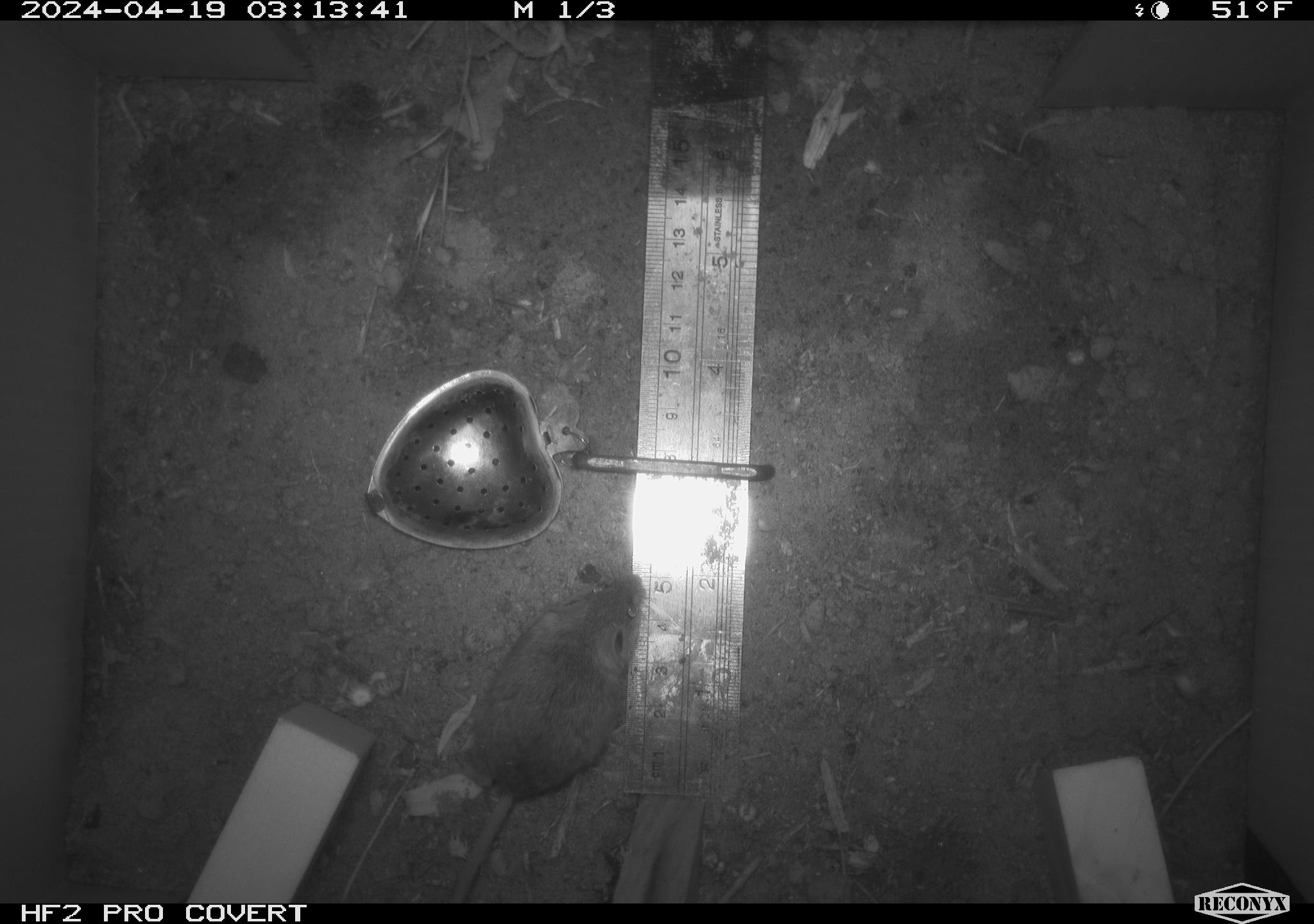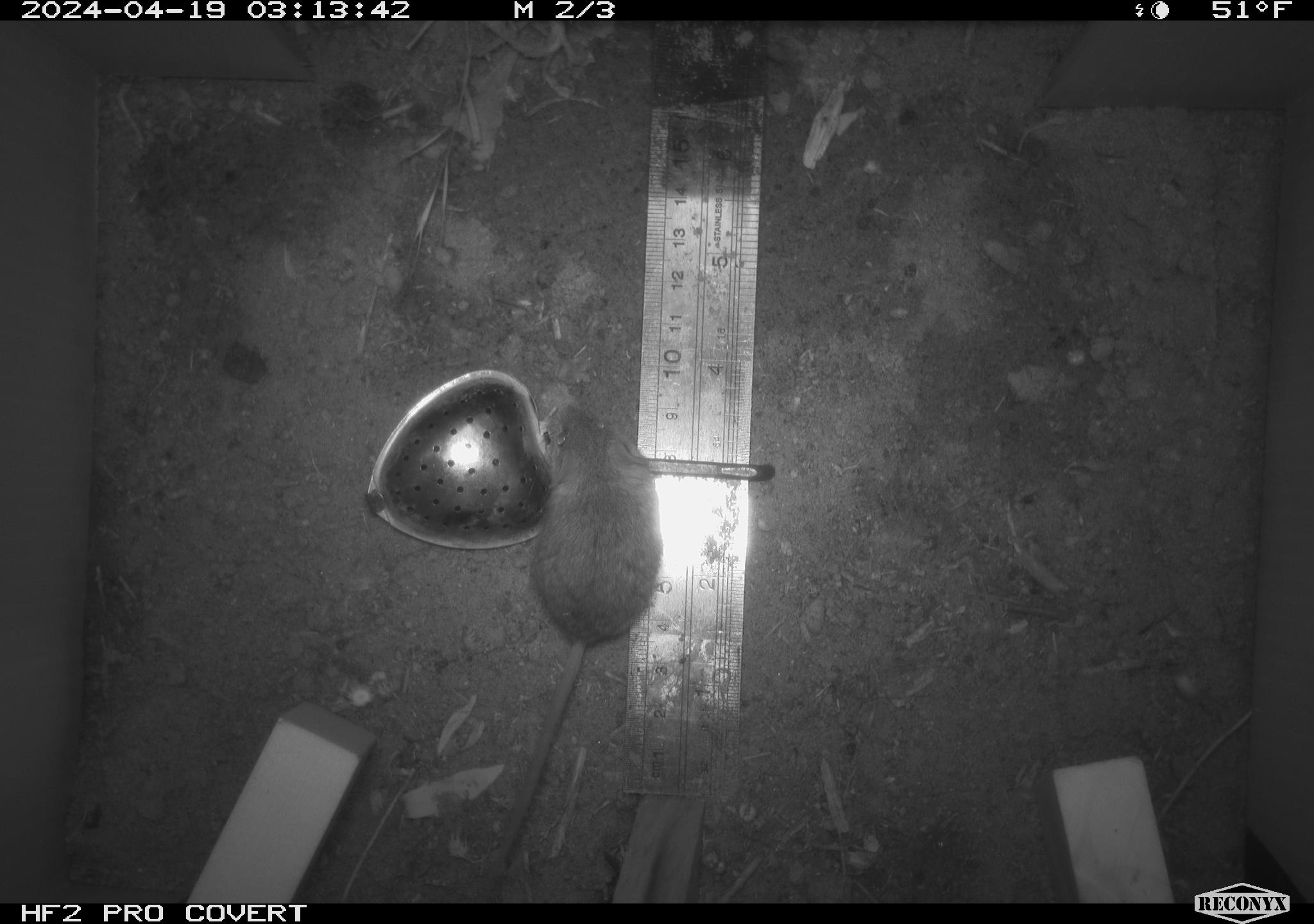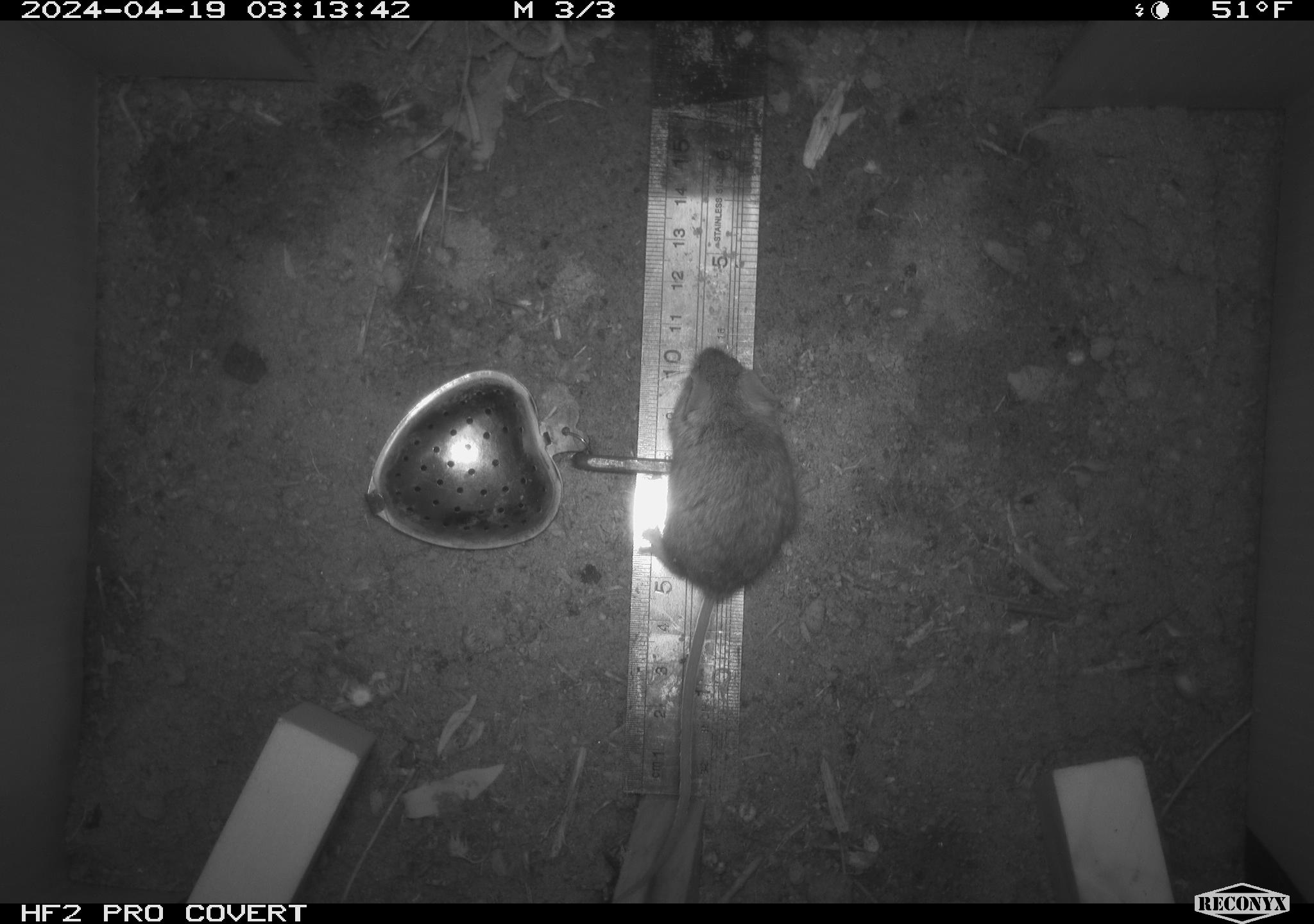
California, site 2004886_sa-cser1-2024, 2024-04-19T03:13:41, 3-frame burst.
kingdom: Animalia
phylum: Chordata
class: Mammalia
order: Rodentia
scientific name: Rodentia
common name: rodent